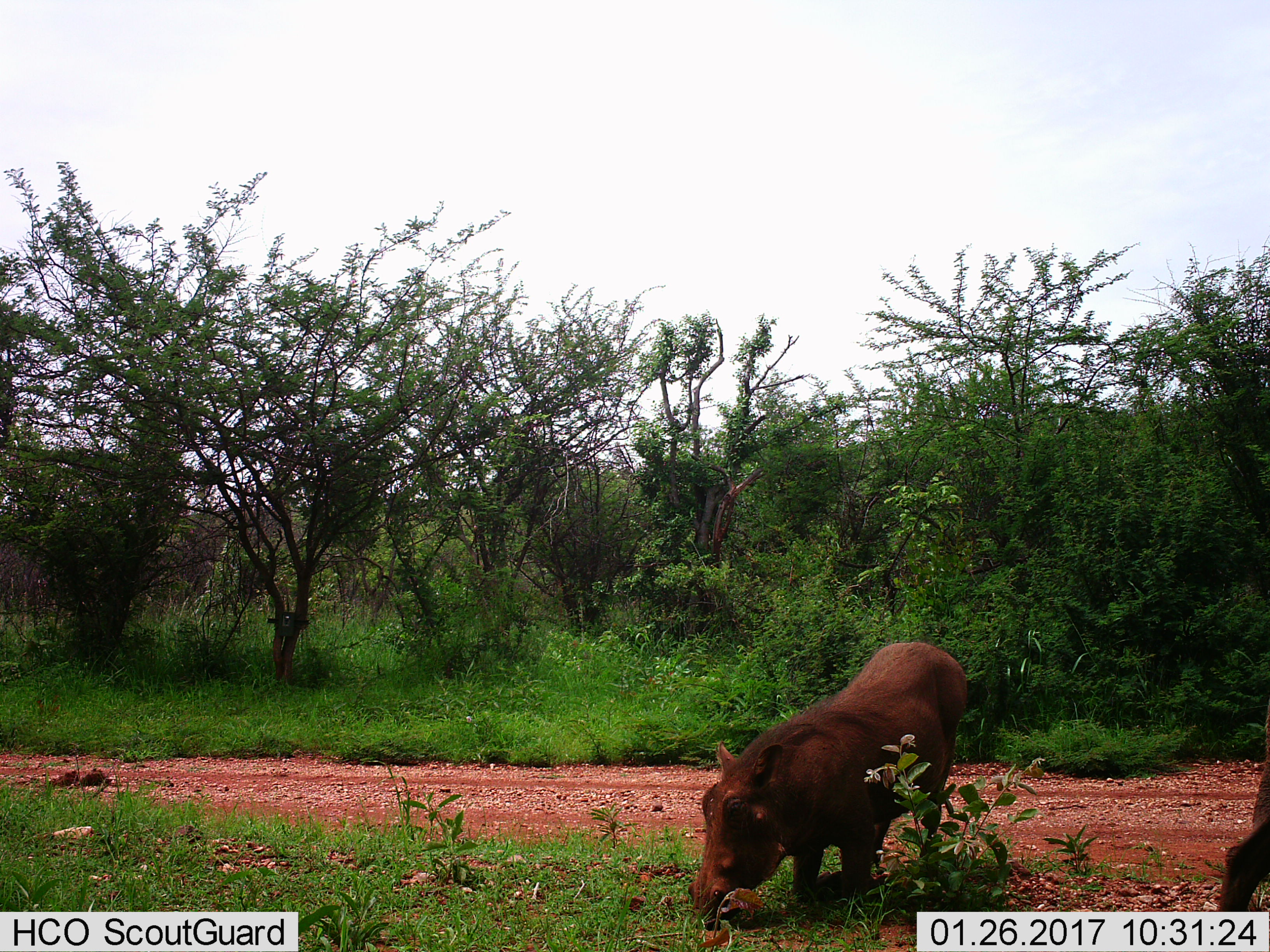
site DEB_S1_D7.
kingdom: Animalia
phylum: Chordata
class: Mammalia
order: Artiodactyla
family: Suidae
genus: Phacochoerus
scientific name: Phacochoerus africanus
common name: warthog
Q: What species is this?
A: Warthog (Phacochoerus africanus).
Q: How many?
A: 2.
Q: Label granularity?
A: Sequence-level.